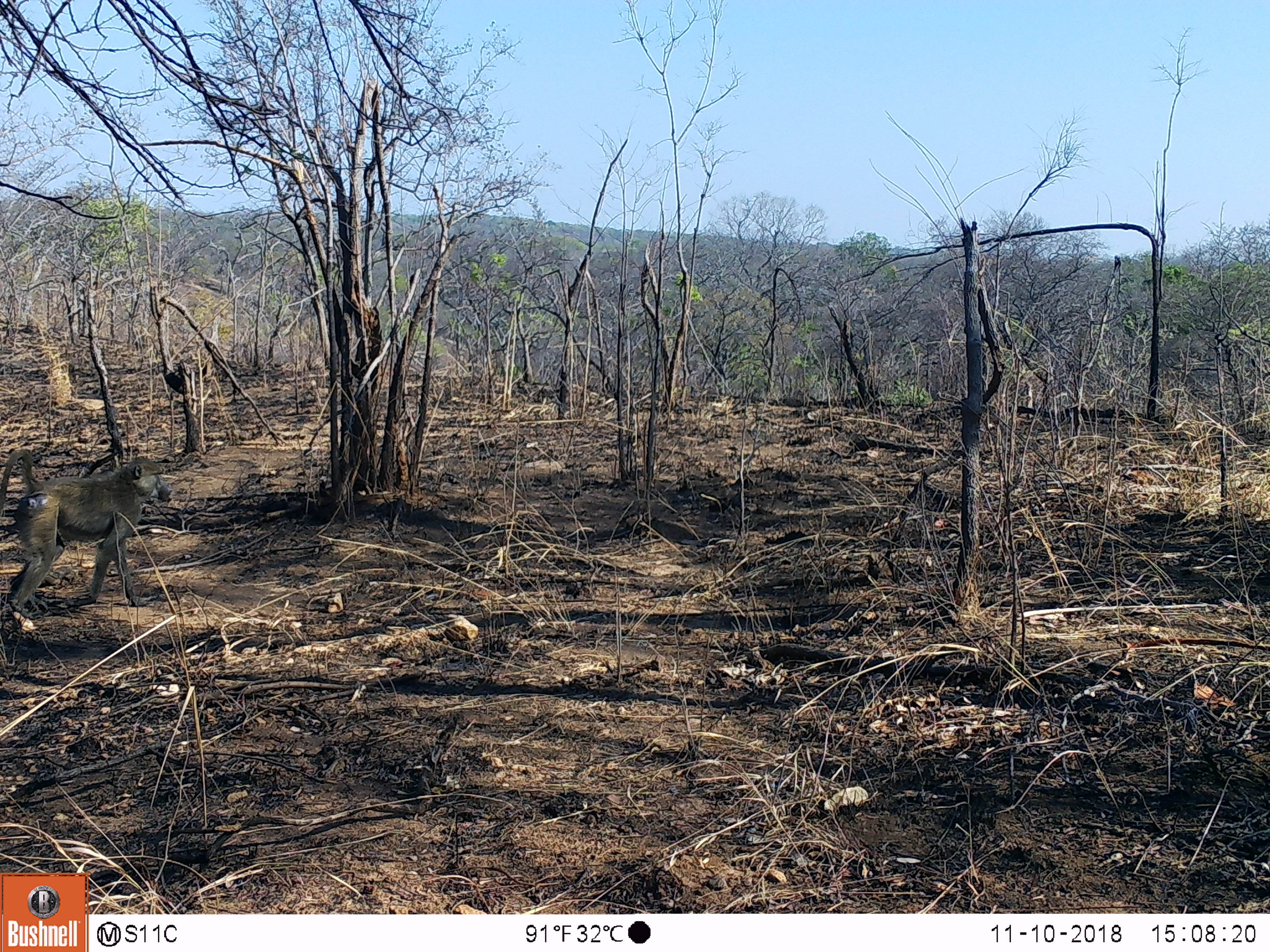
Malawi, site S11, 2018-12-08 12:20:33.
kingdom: Animalia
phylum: Chordata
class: Mammalia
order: Primates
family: Cercopithecidae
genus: Papio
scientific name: Papio cynocephalus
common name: yellow baboon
Yellow baboon (Papio cynocephalus), count 1.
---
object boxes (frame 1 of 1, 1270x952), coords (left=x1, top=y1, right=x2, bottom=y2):
yellow baboon: (left=0, top=435, right=182, bottom=612)